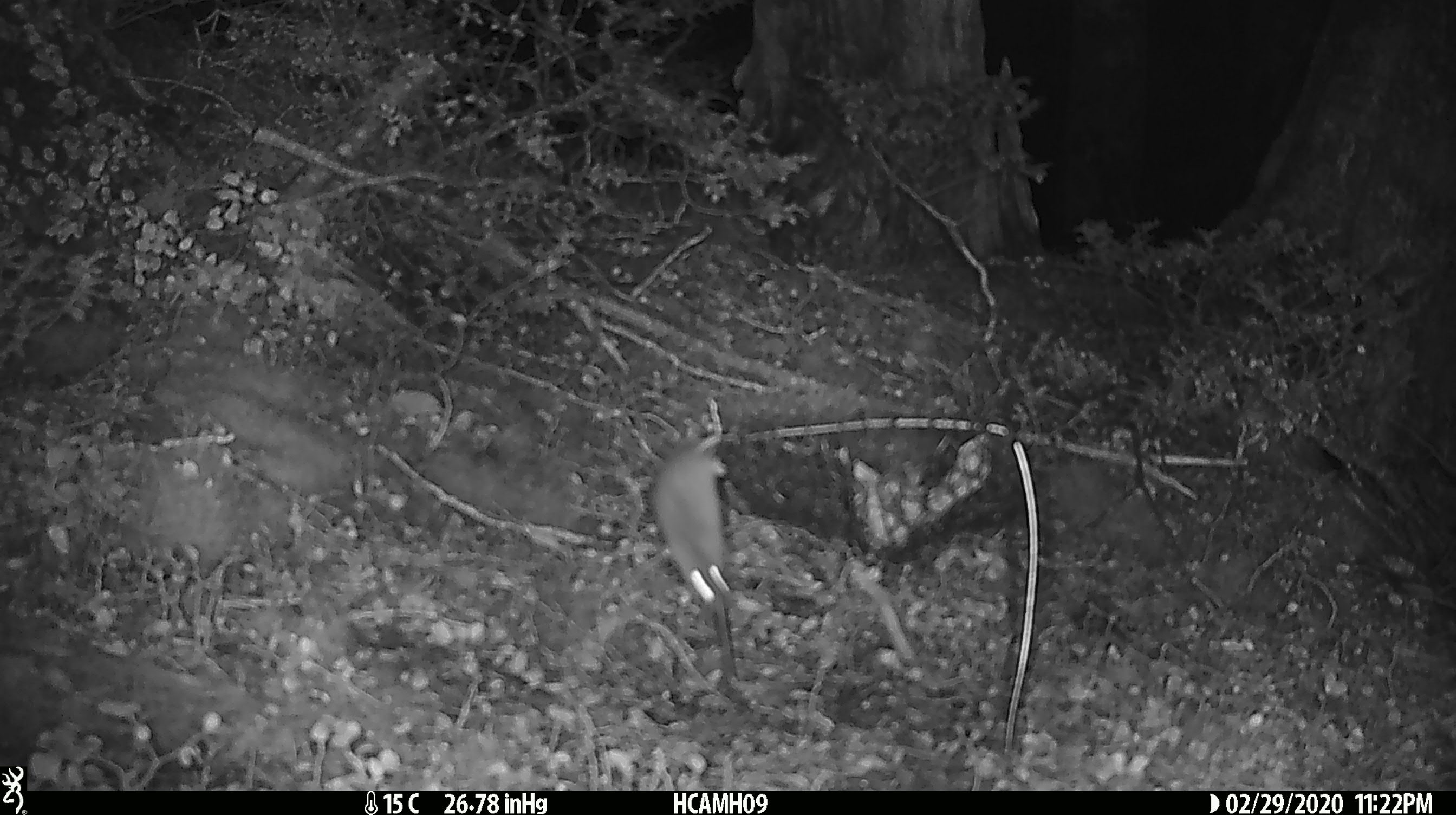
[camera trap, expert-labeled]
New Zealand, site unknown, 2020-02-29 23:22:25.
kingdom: Animalia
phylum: Chordata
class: Mammalia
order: Rodentia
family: Muridae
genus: Mus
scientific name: Mus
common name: mouse